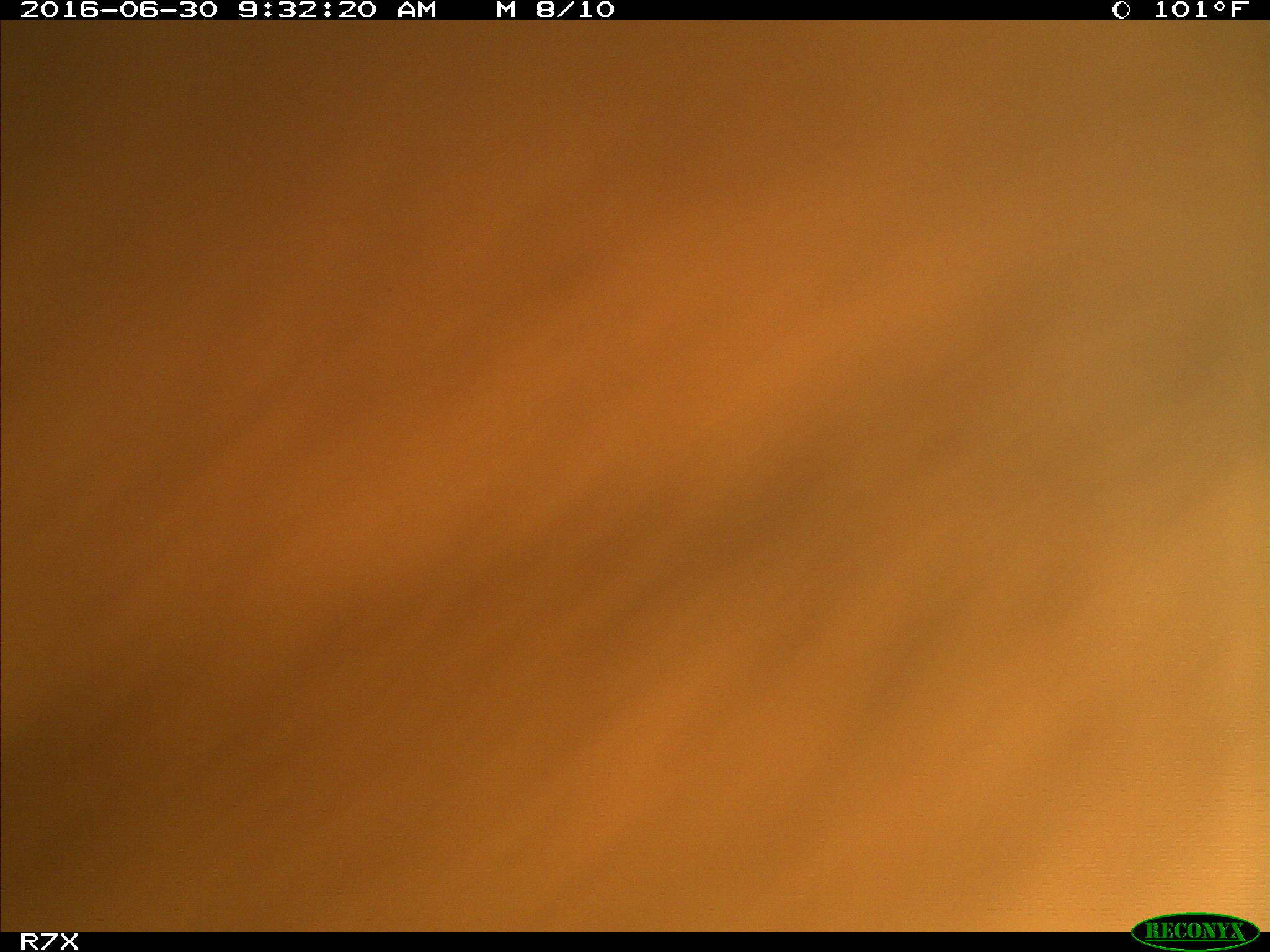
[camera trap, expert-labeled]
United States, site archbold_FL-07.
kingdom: Animalia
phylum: Chordata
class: Mammalia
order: Artiodactyla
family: Bovidae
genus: Bos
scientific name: Bos taurus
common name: domestic cow